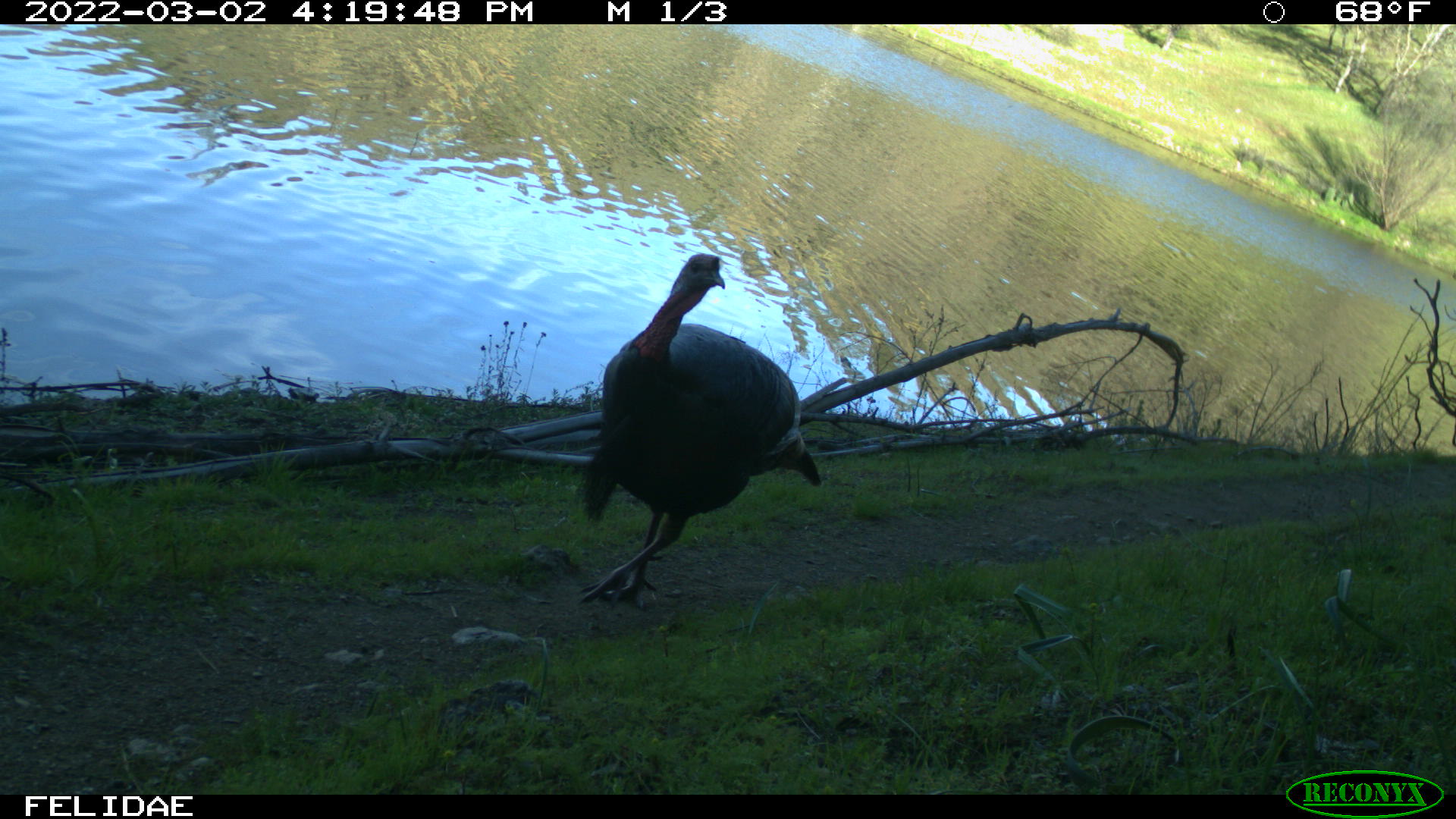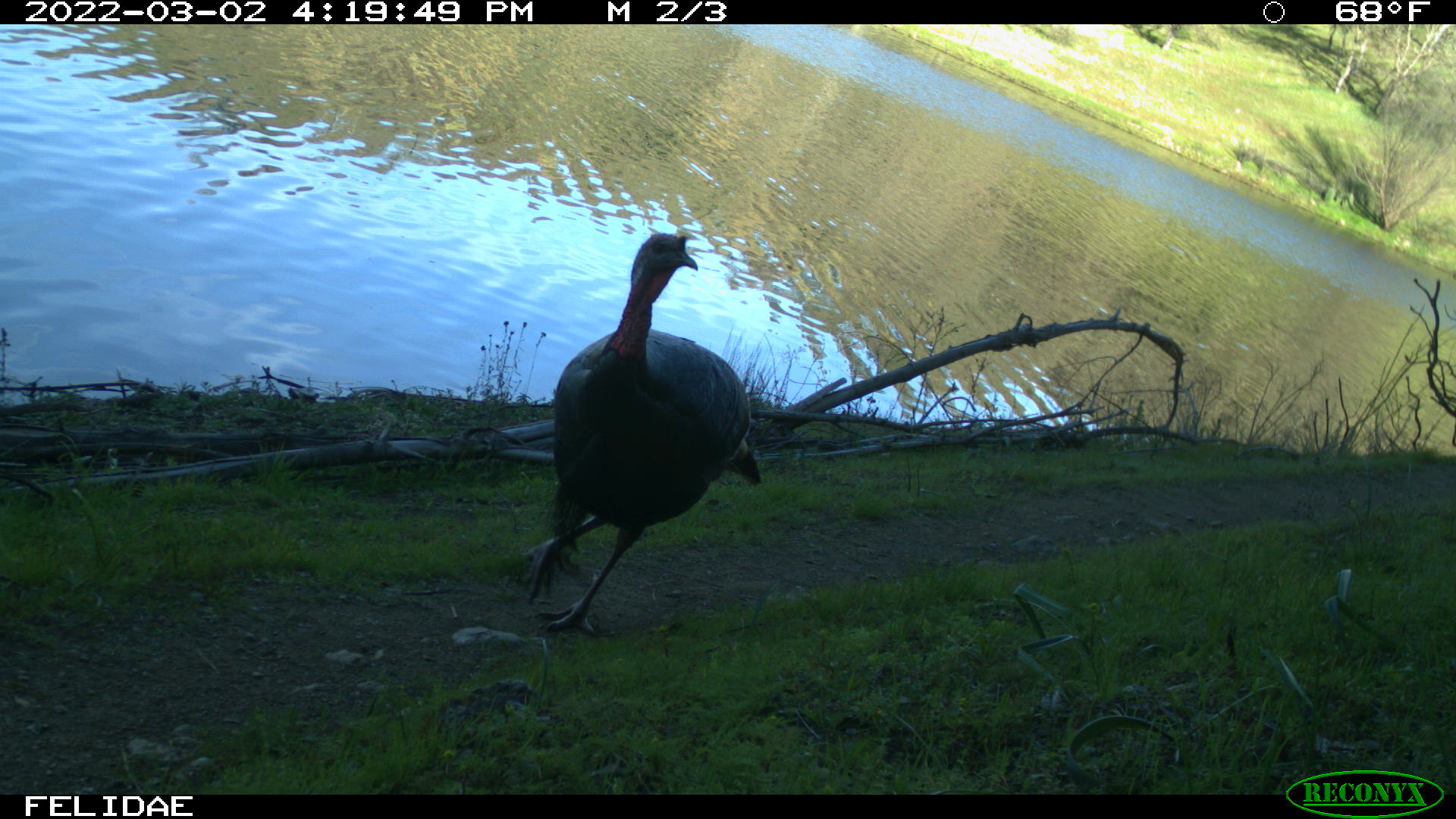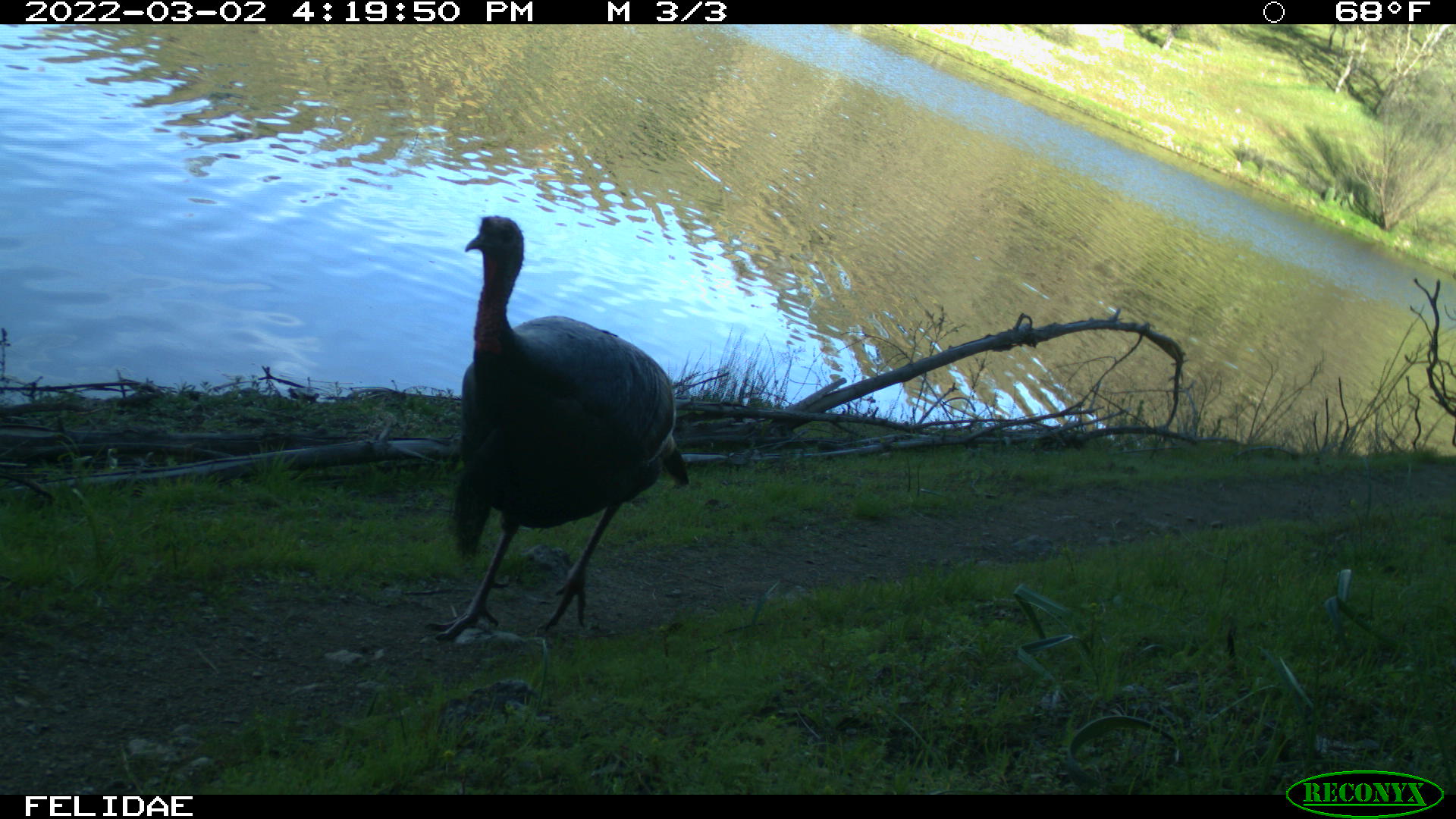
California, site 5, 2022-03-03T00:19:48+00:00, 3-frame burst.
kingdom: Animalia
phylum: Chordata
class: Aves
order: Galliformes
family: Phasianidae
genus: Meleagris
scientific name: Meleagris gallopavo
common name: turkey